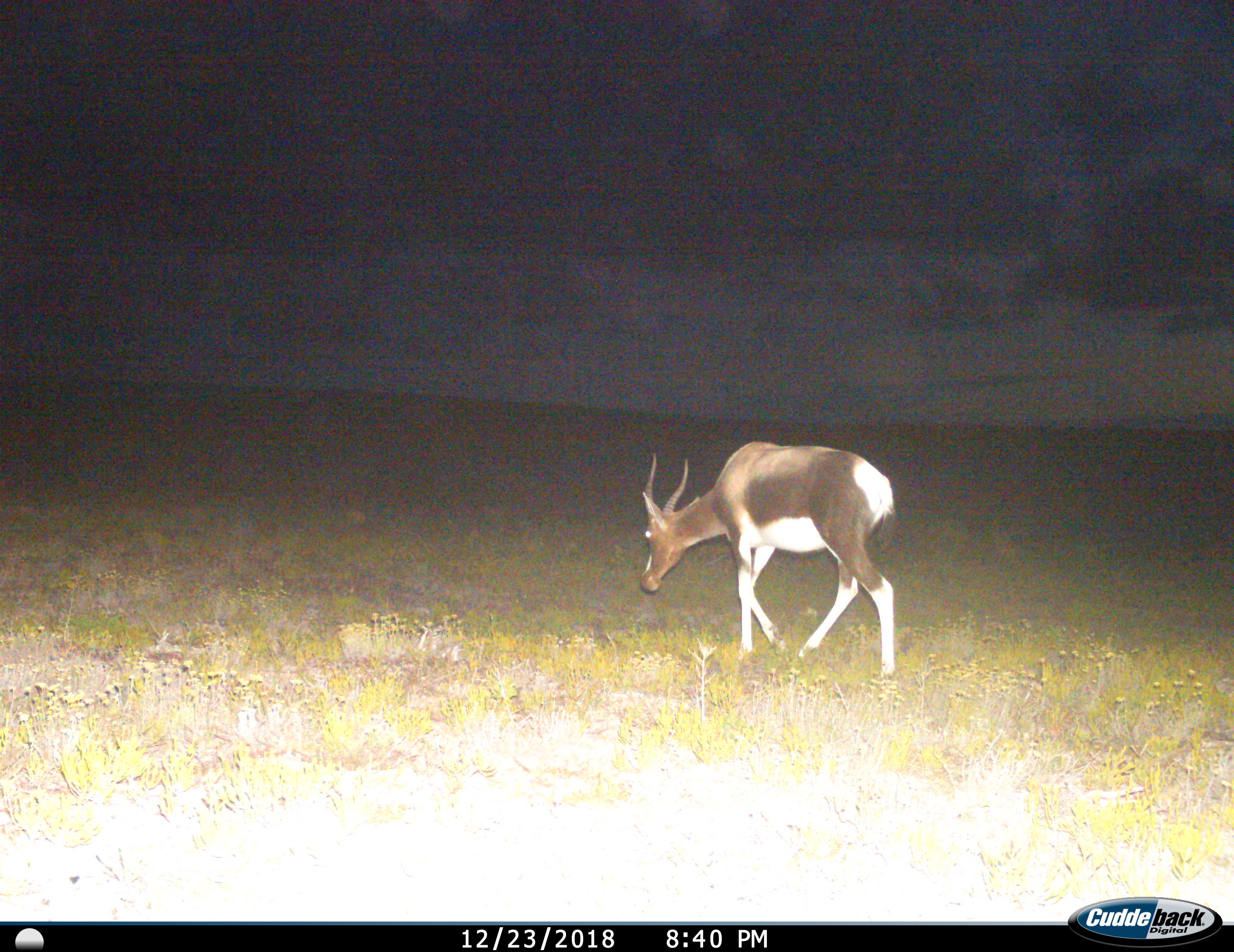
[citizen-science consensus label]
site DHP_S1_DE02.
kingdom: Animalia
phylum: Chordata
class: Mammalia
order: Artiodactyla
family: Bovidae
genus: Damaliscus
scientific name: Damaliscus pygargus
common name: bontebok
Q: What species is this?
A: Bontebok (Damaliscus pygargus).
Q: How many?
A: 1.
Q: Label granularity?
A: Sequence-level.